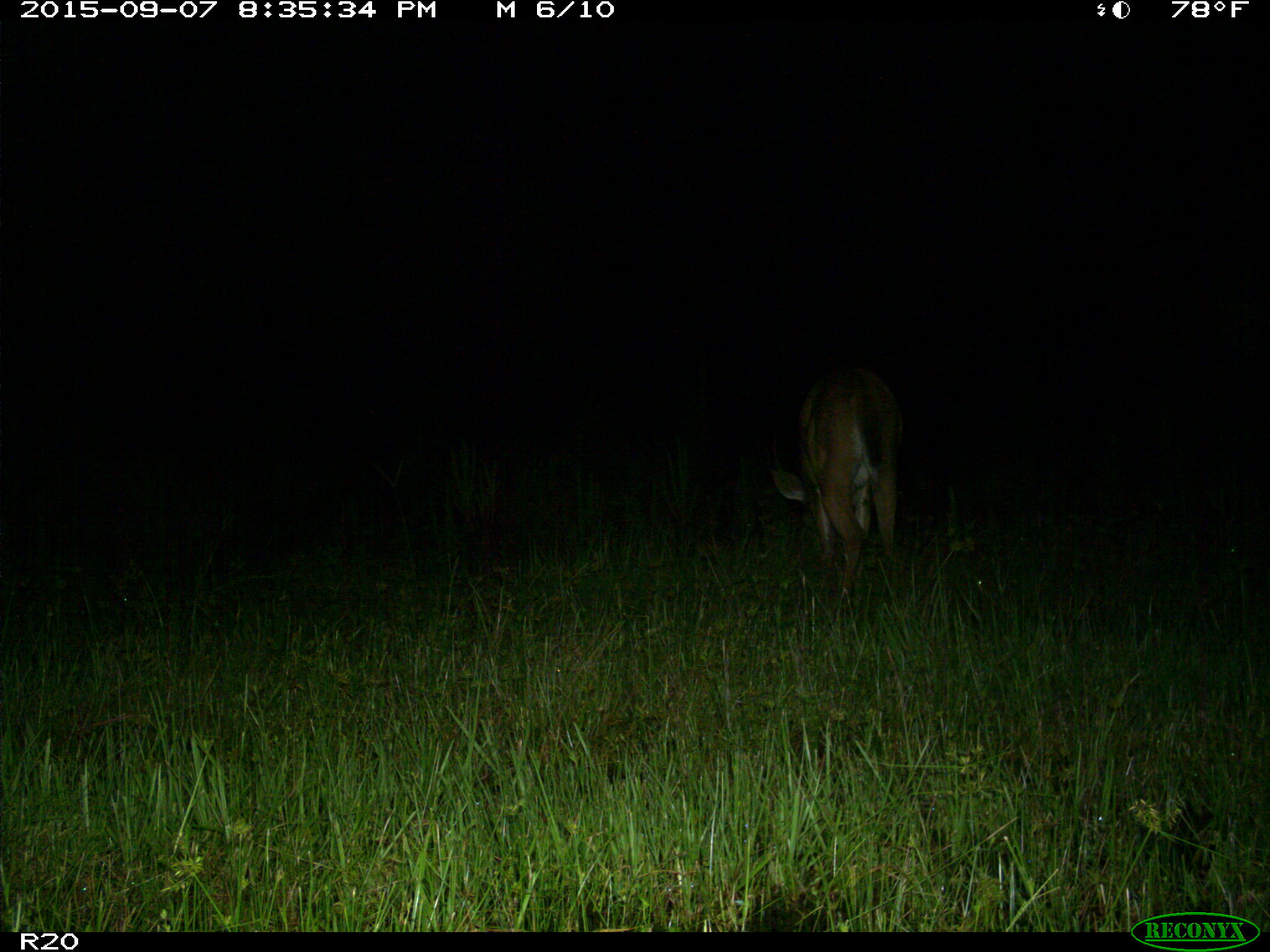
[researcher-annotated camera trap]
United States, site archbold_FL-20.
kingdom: Animalia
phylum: Chordata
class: Mammalia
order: Artiodactyla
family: Cervidae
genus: Odocoileus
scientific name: Odocoileus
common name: deer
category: unidentified deer